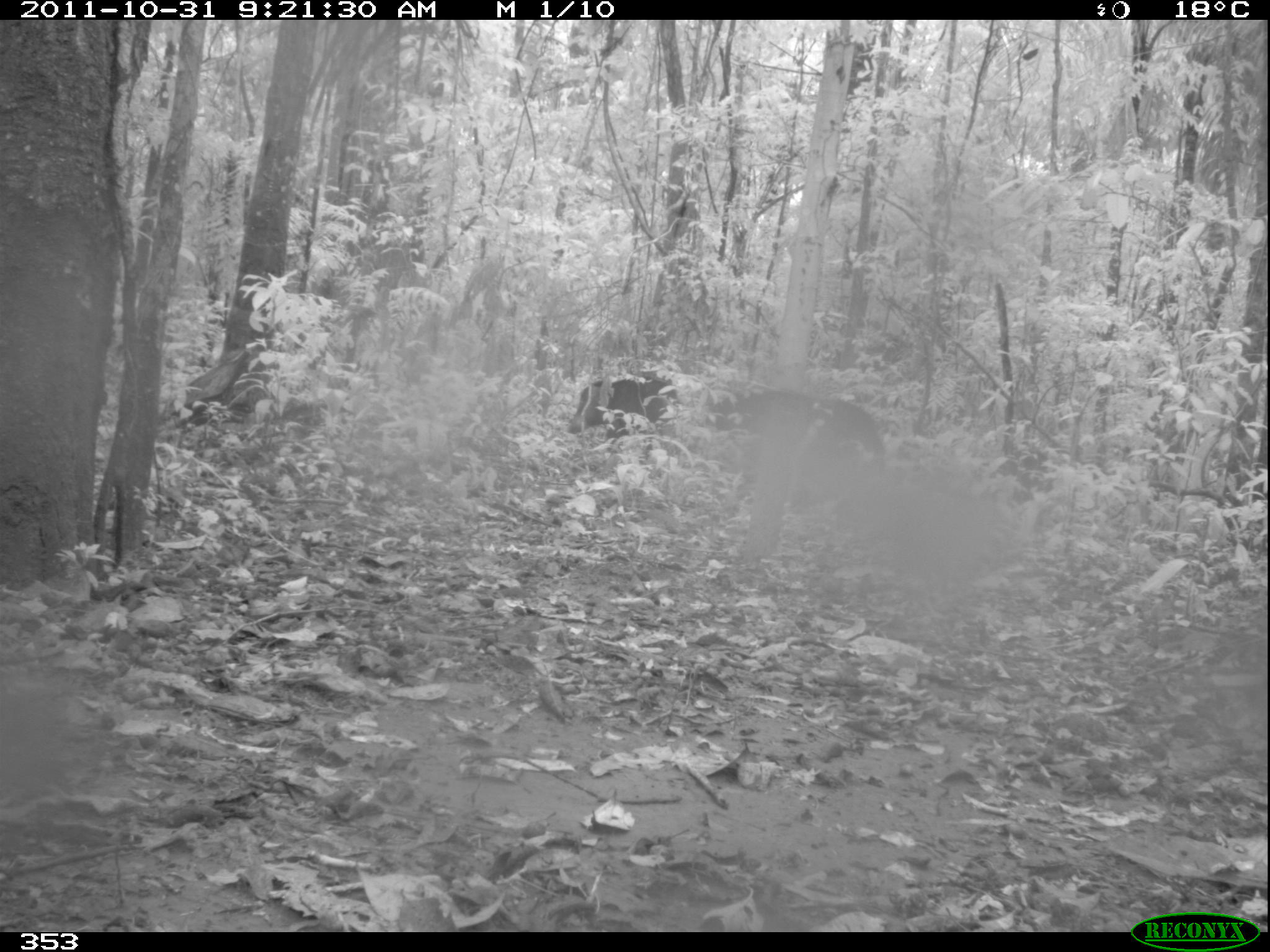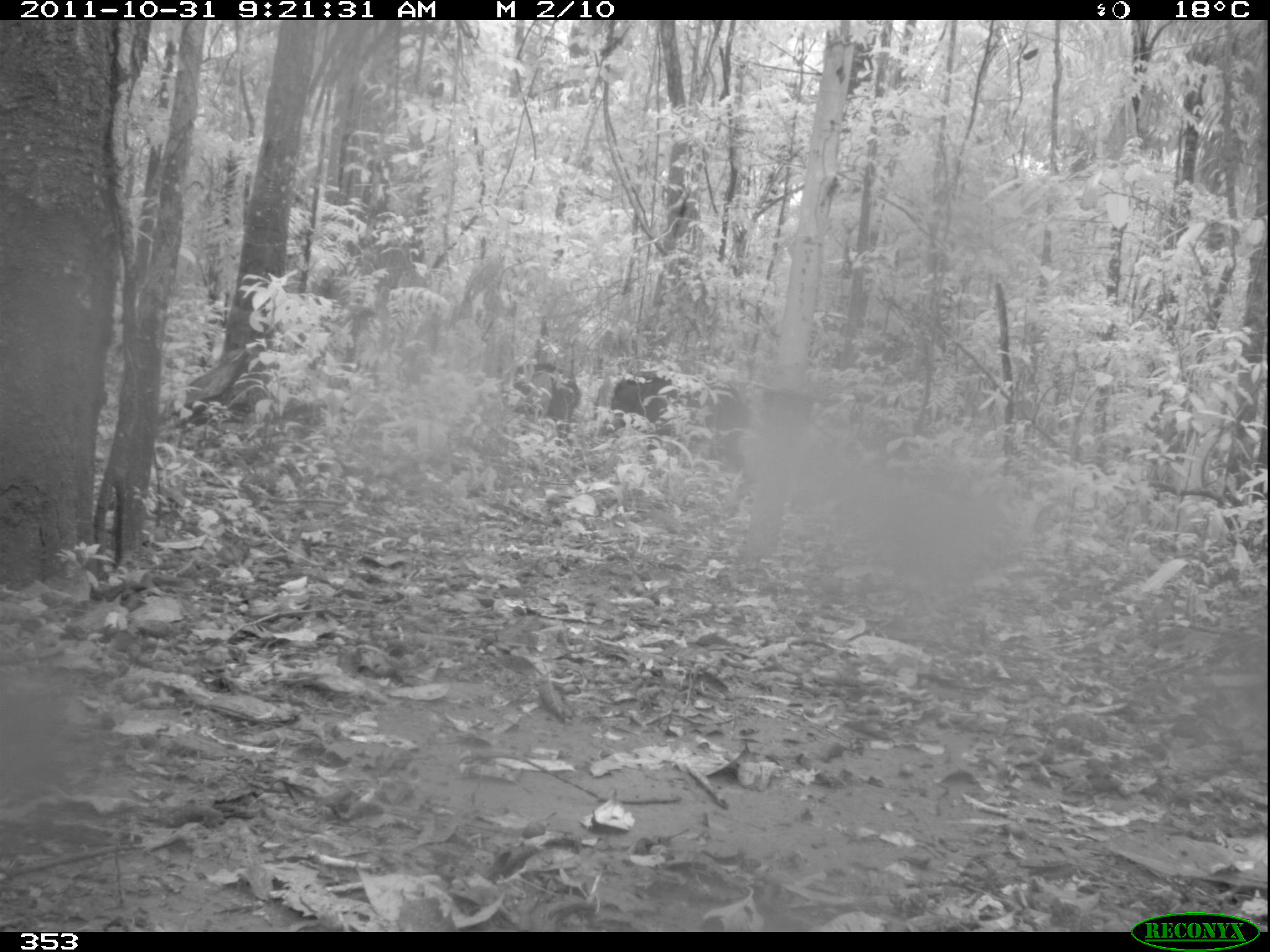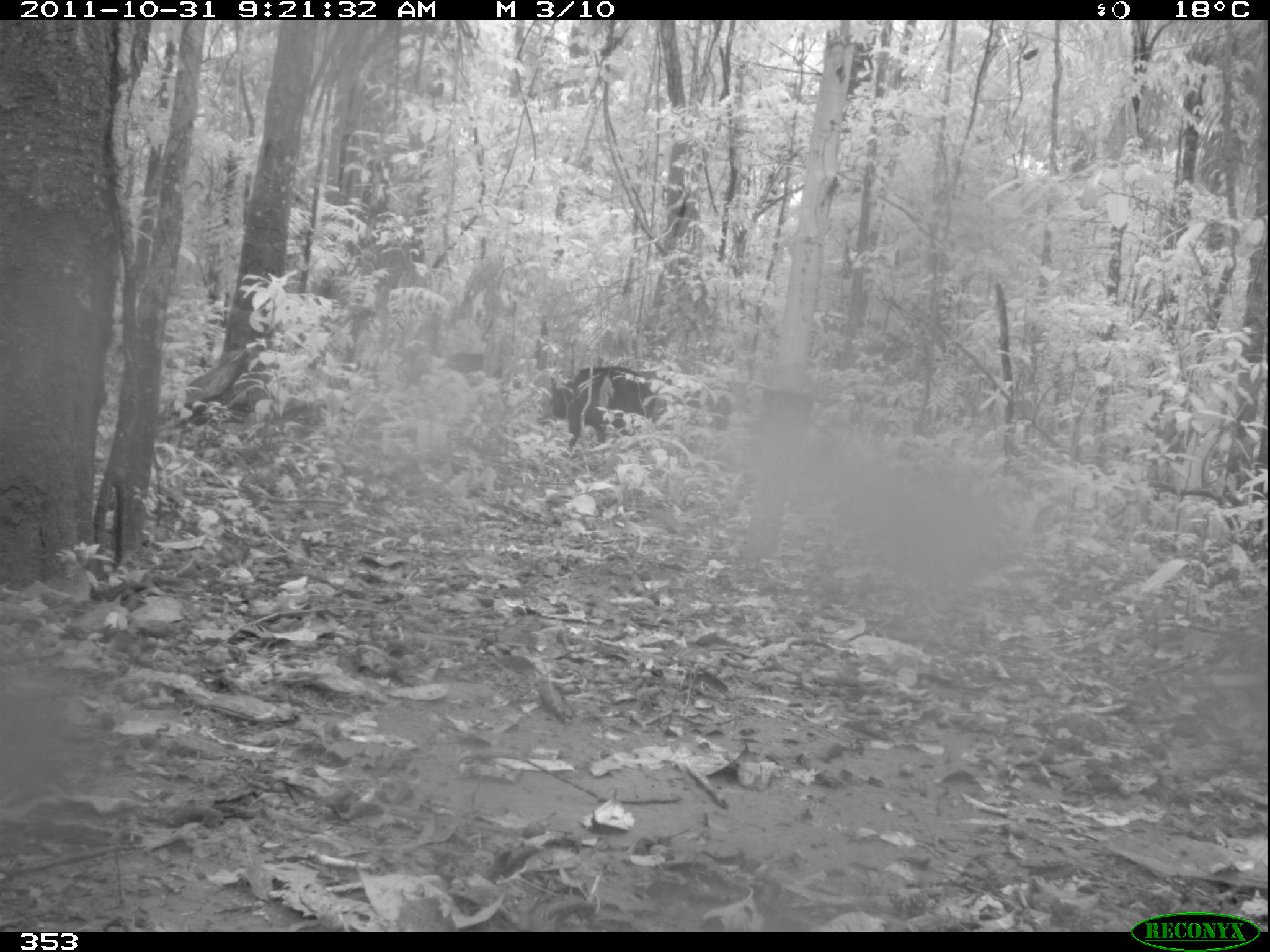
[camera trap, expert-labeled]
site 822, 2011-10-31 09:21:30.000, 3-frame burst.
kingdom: Animalia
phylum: Chordata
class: Mammalia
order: Artiodactyla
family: Tayassuidae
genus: Tayassu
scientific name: Tayassu pecari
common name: white-lipped peccary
Tayassu pecari (white-lipped peccary).